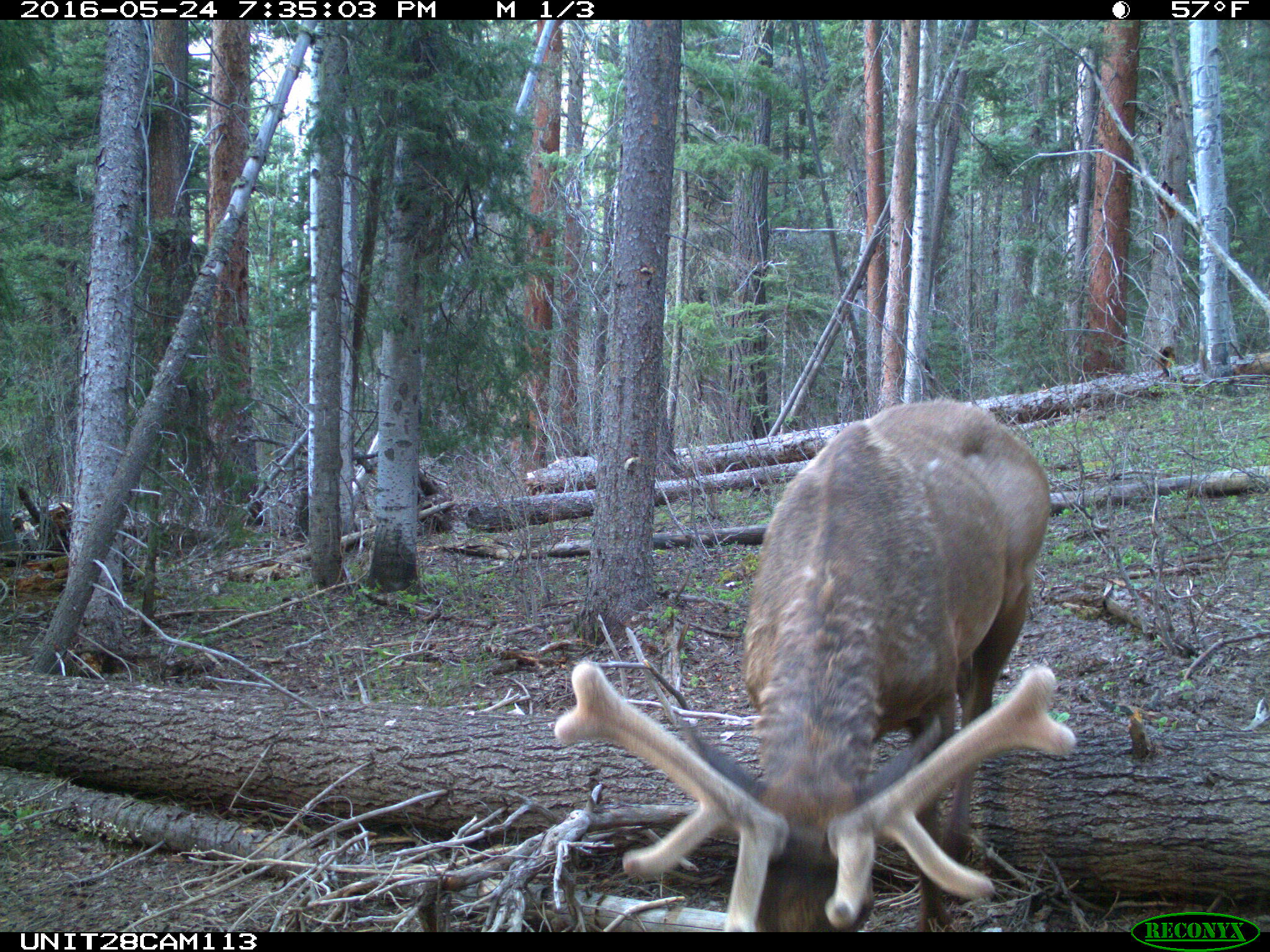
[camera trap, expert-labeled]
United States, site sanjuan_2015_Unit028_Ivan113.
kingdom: Animalia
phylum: Chordata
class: Mammalia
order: Artiodactyla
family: Cervidae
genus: Cervus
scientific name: Cervus elaphus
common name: red deer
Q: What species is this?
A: Cervus elaphus (red deer).